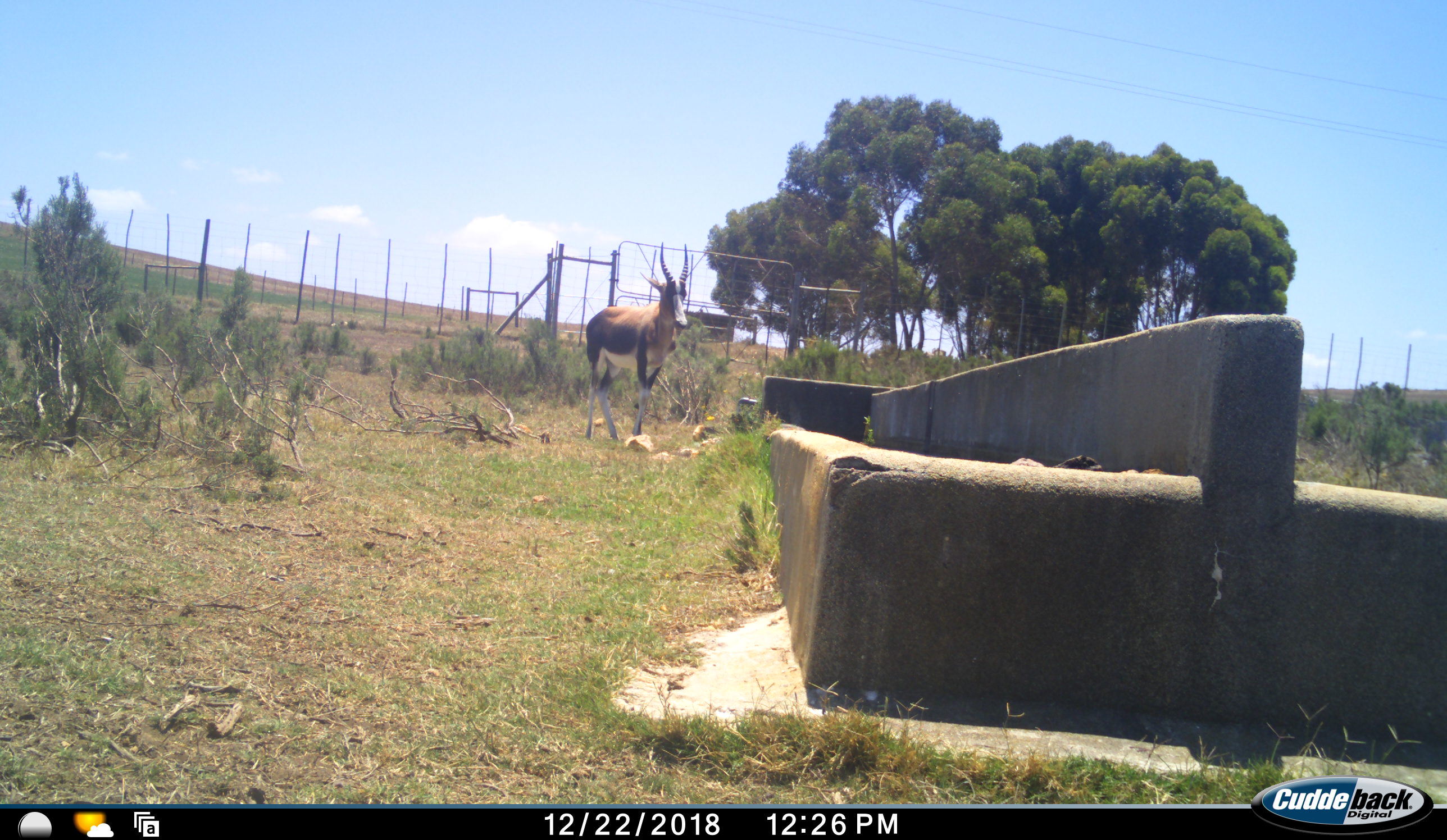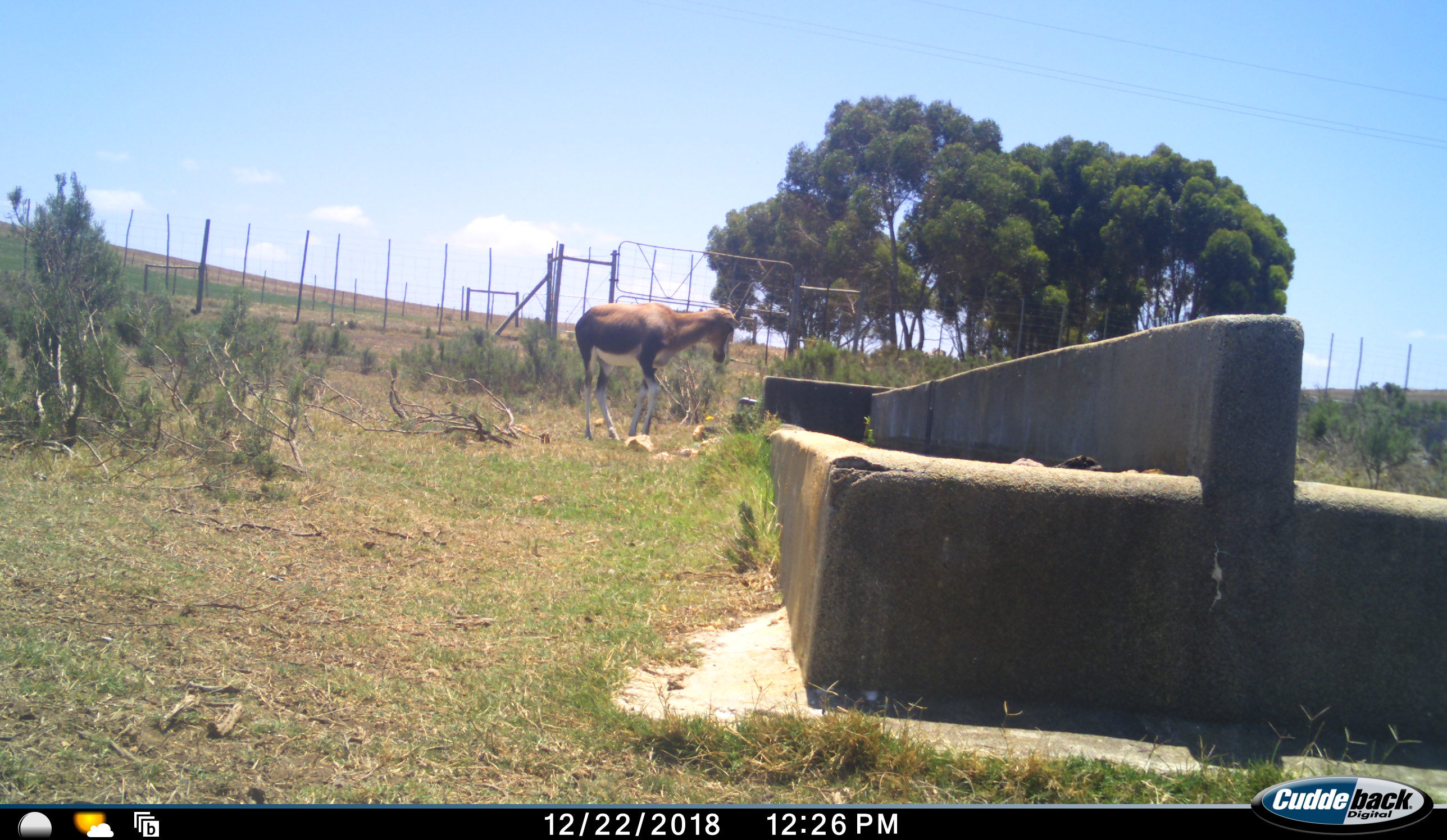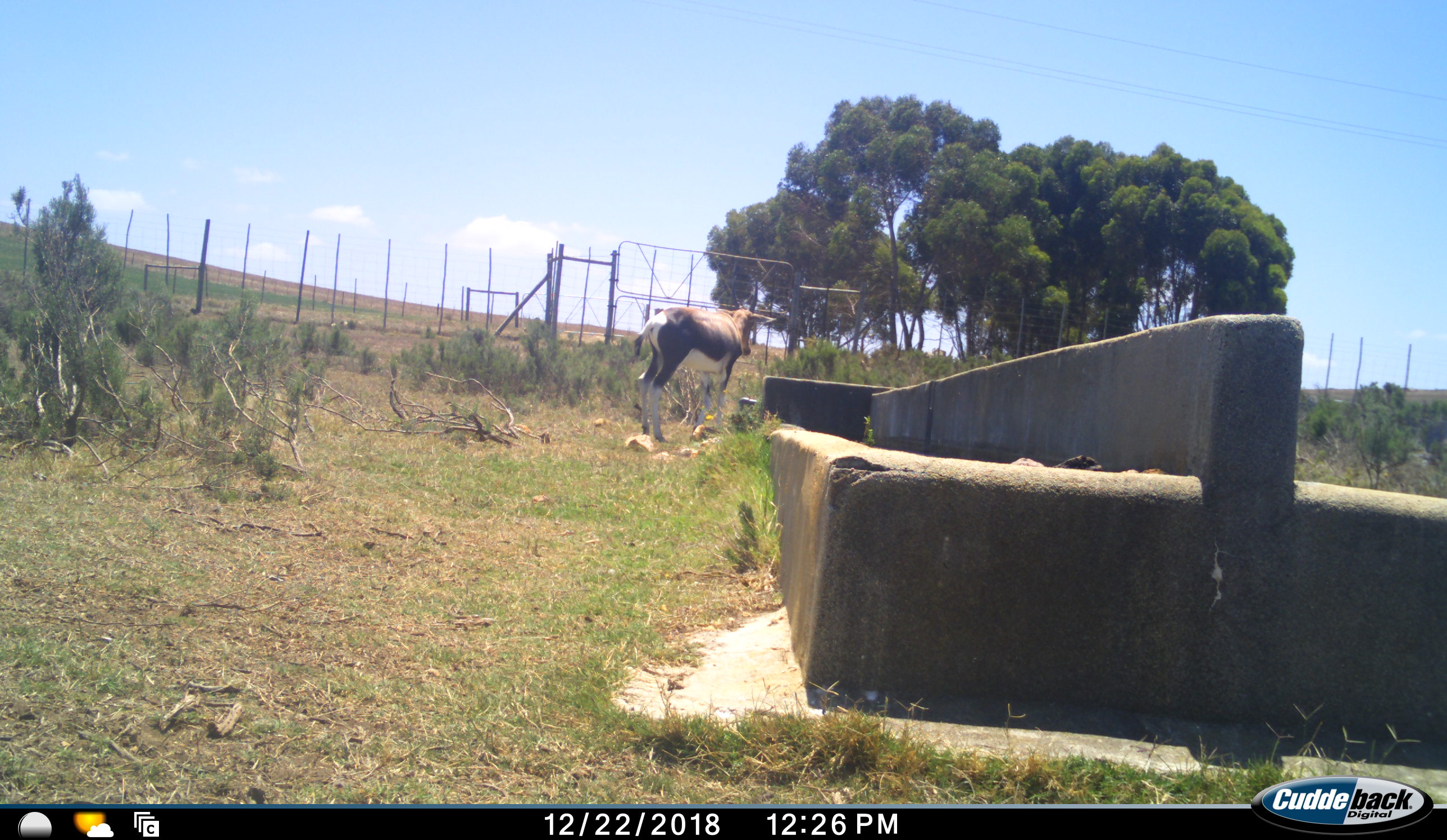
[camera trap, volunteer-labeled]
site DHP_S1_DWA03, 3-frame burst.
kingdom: Animalia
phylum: Chordata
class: Mammalia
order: Artiodactyla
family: Bovidae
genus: Damaliscus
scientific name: Damaliscus pygargus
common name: bontebok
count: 1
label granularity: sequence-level